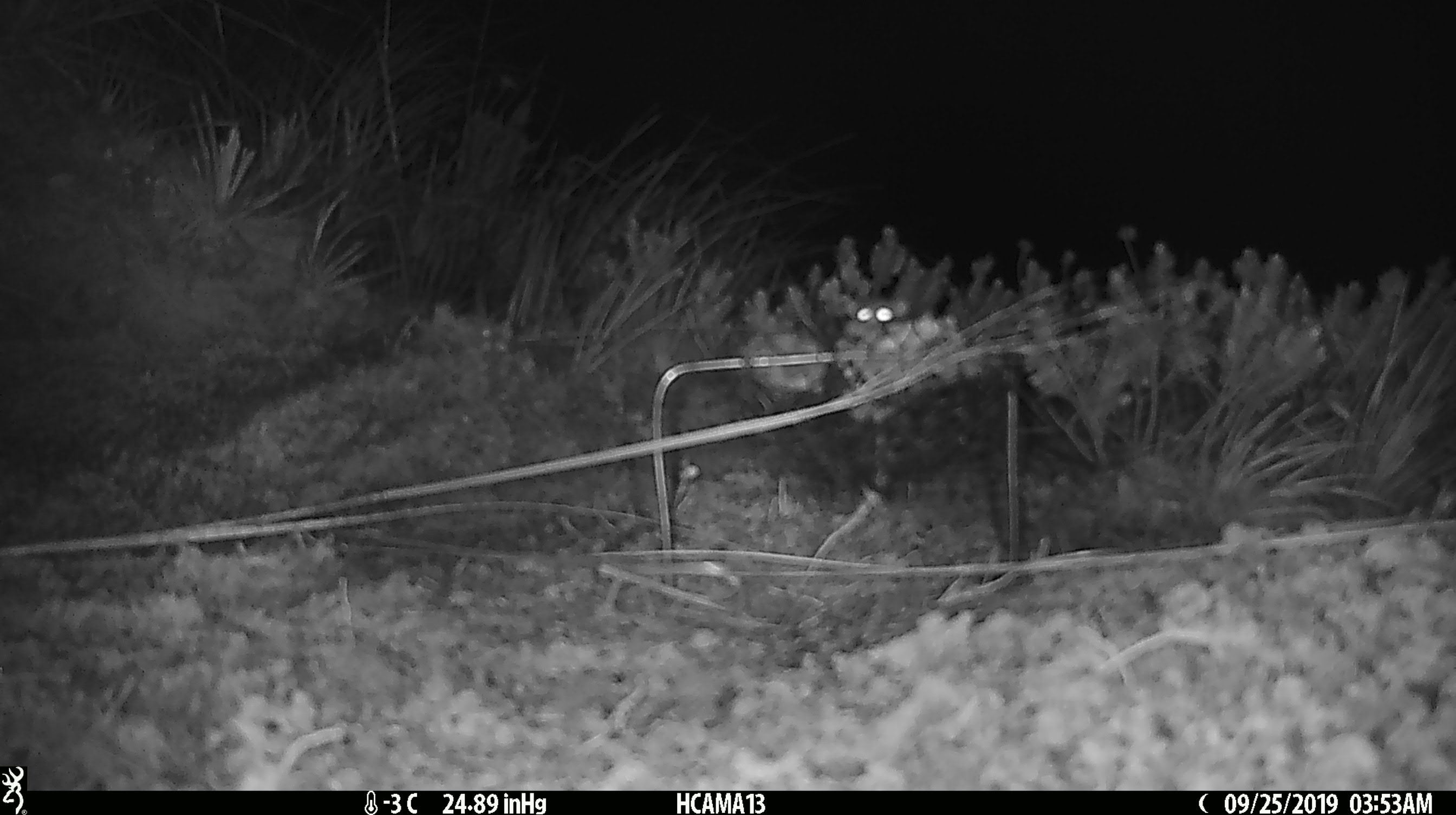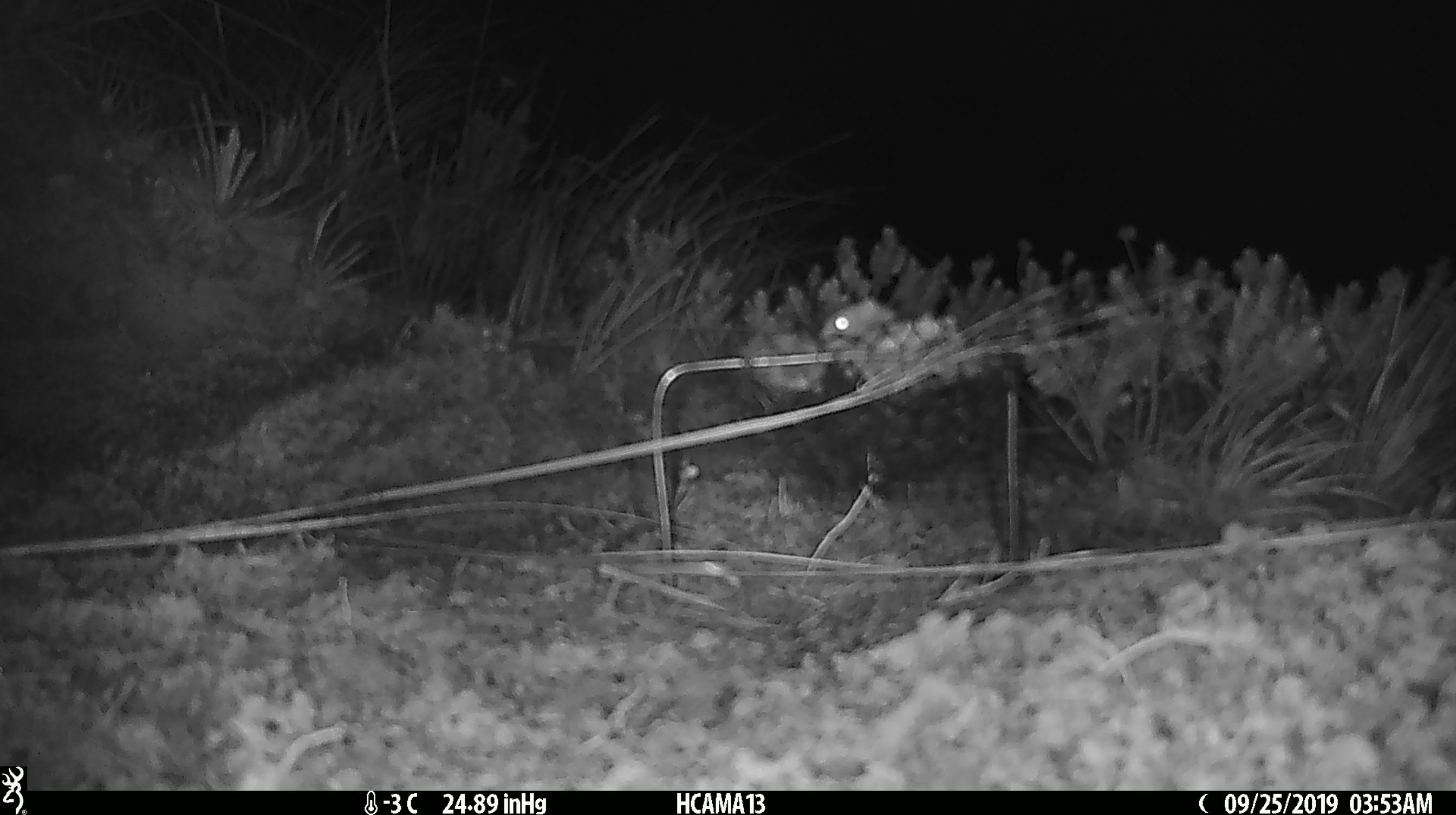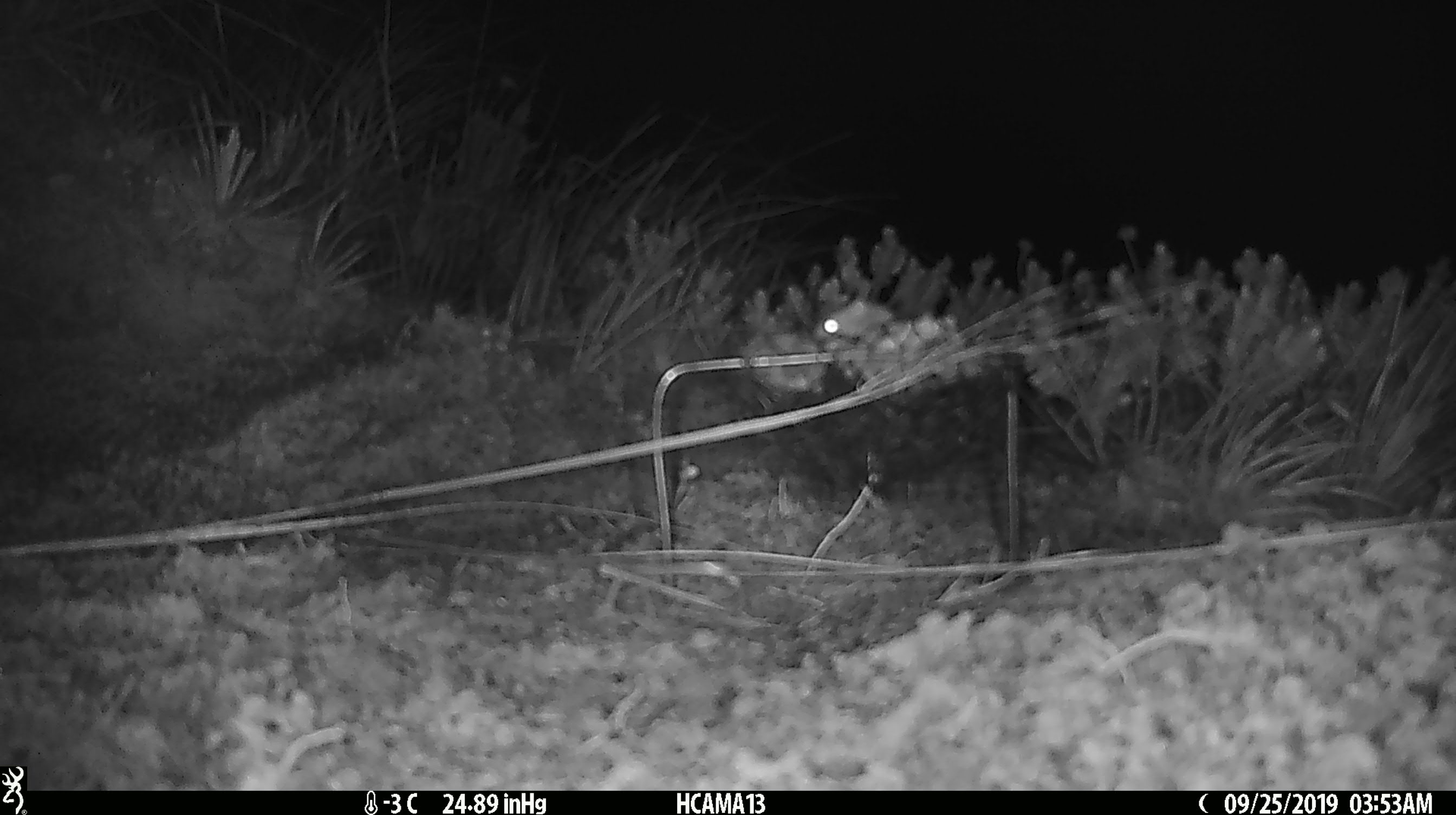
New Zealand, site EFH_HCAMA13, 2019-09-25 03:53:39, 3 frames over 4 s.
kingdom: Animalia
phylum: Chordata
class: Mammalia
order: Rodentia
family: Muridae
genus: Mus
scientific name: Mus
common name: mouse